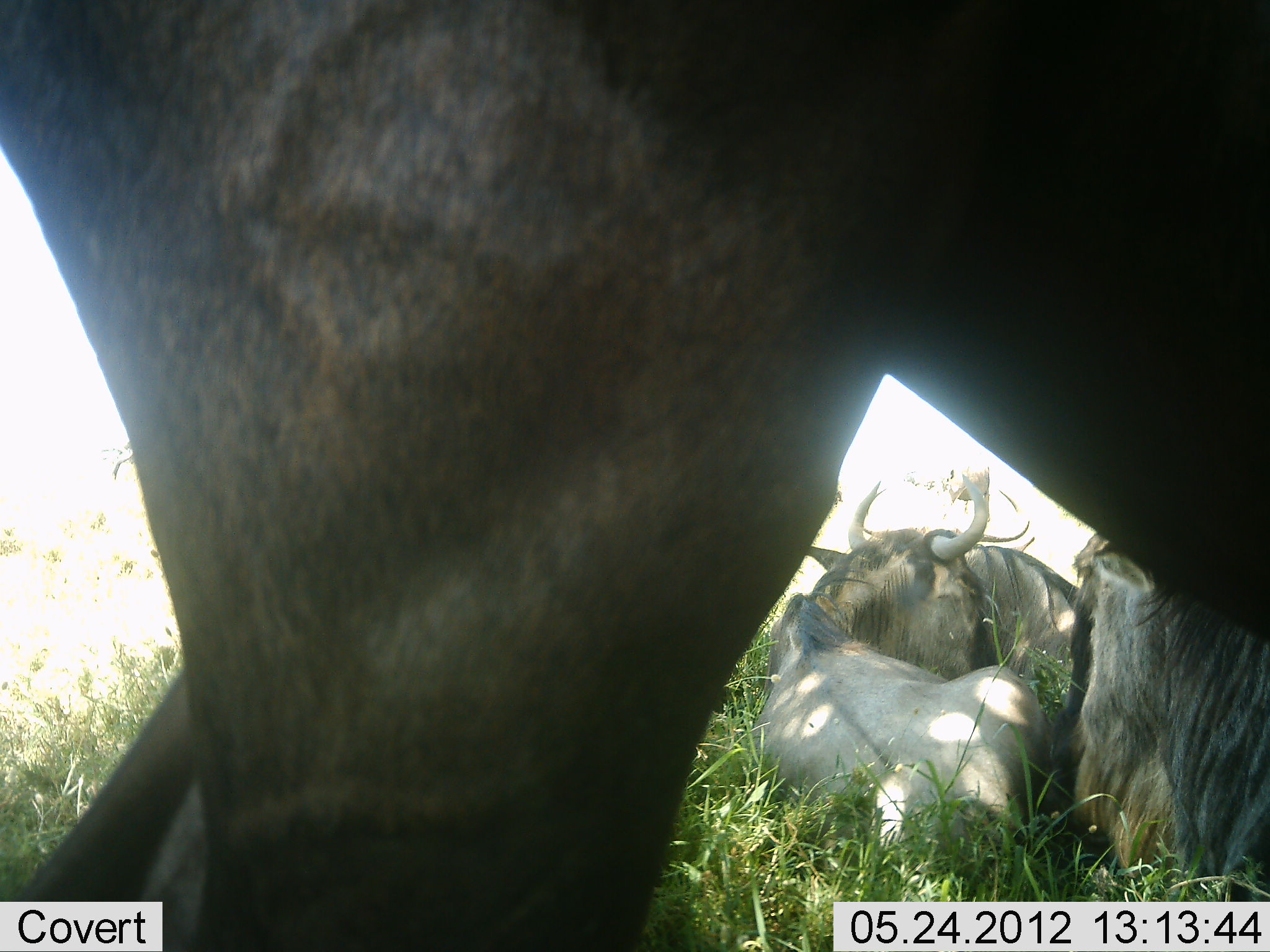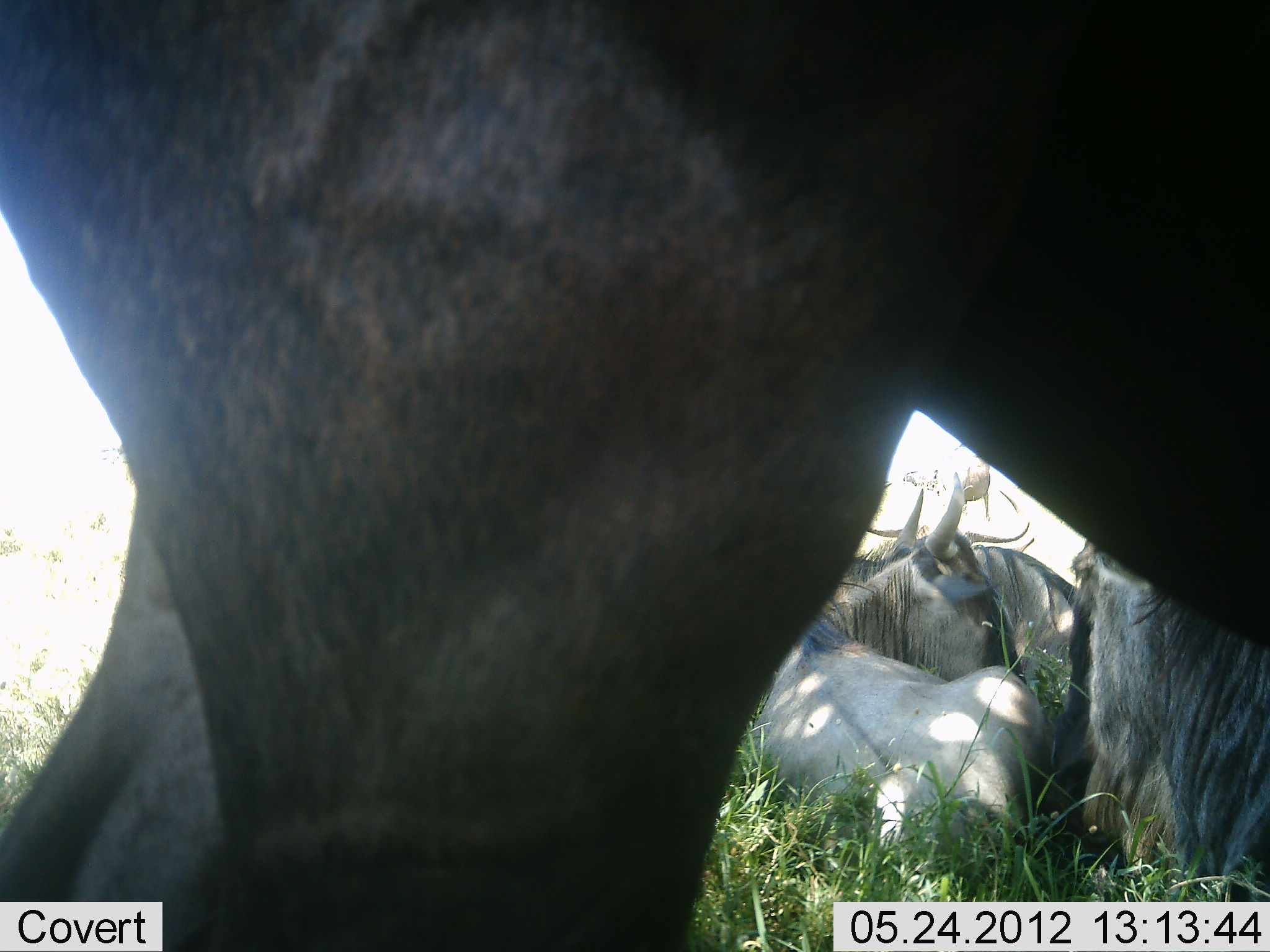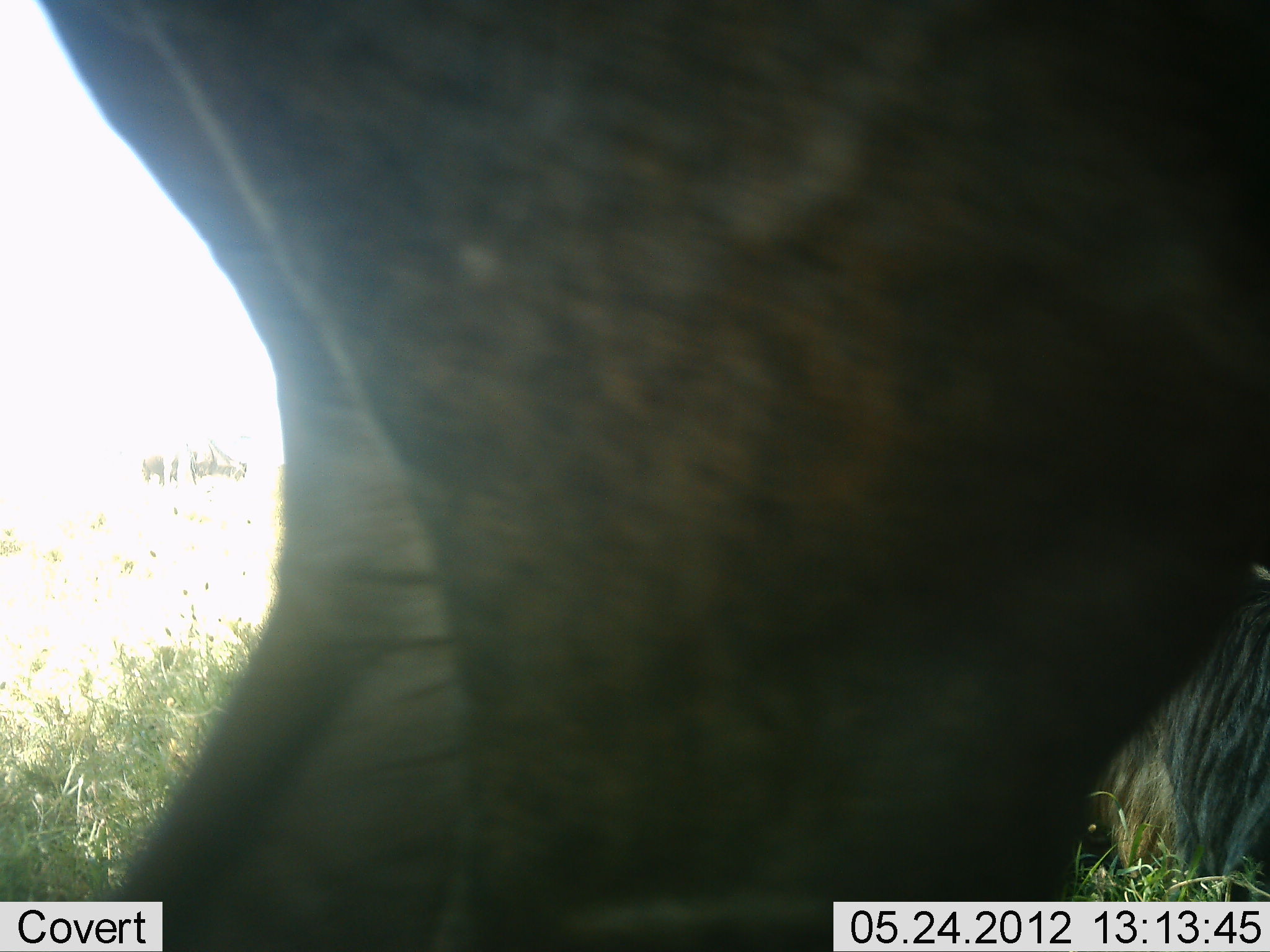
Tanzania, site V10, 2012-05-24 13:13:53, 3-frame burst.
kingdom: Animalia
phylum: Chordata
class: Mammalia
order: Artiodactyla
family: Bovidae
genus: Connochaetes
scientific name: Connochaetes taurinus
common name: blue wildebeest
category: wildebeest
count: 4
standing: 70%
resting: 100%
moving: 20%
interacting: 0%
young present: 0%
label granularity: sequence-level